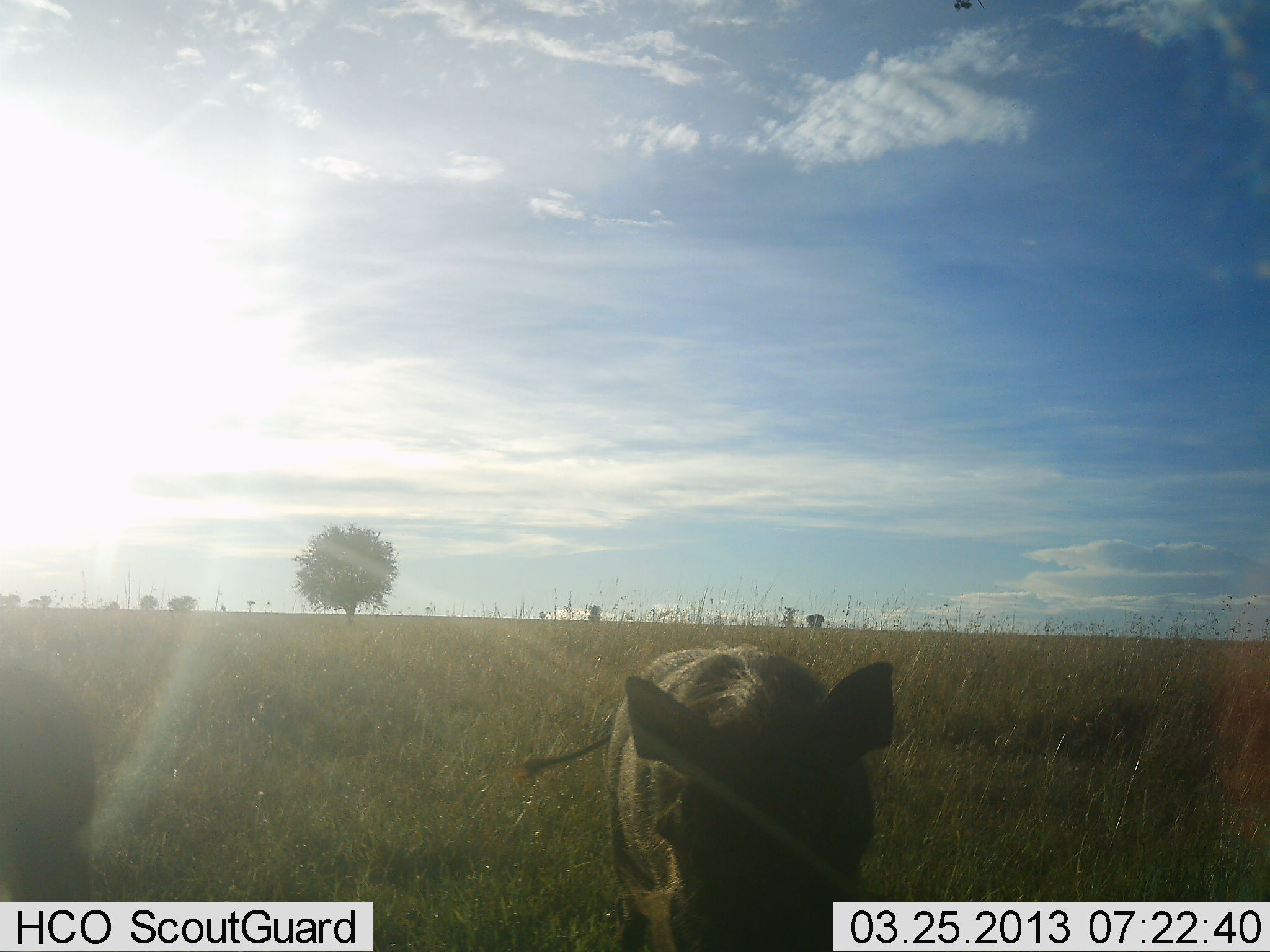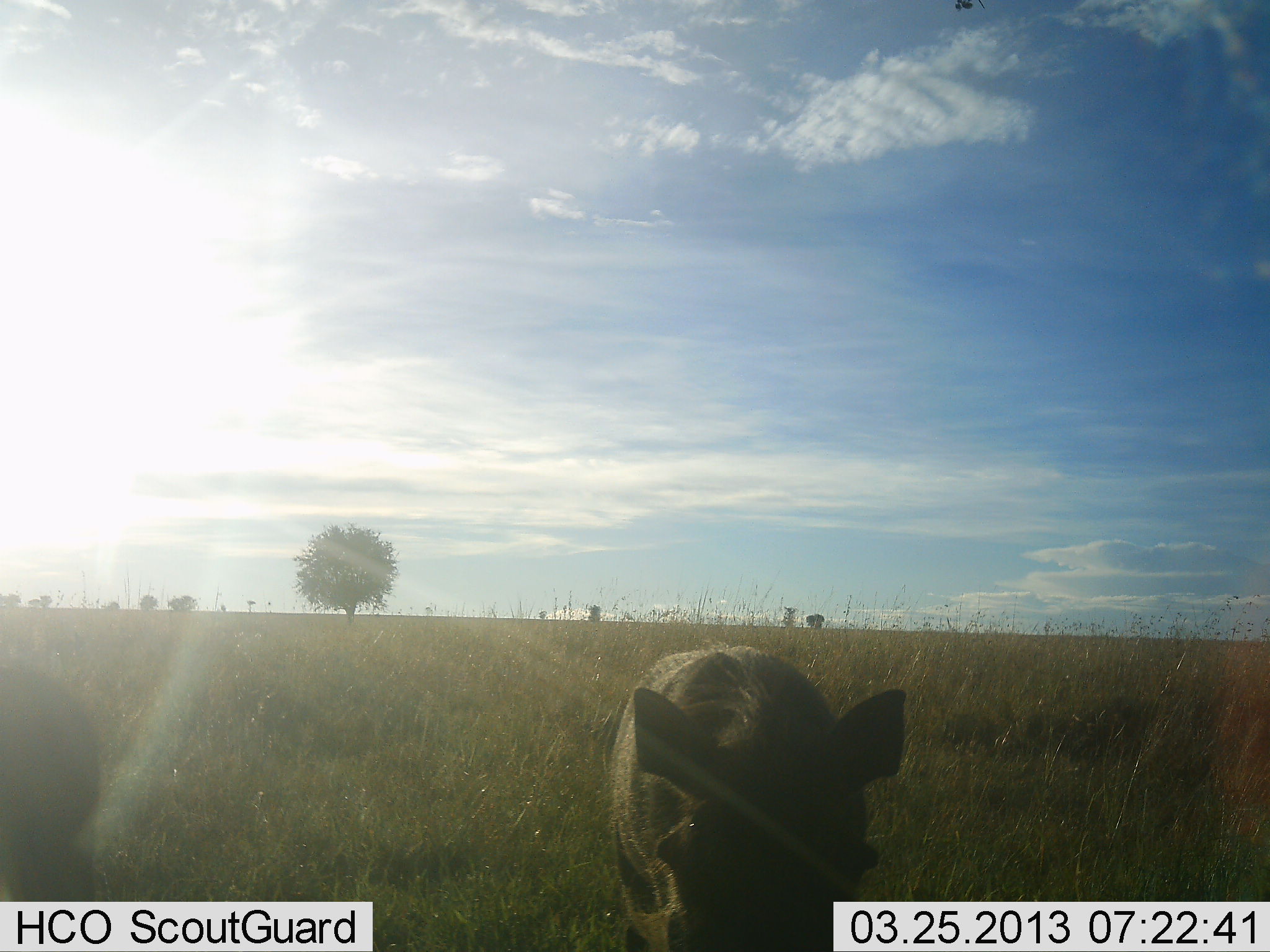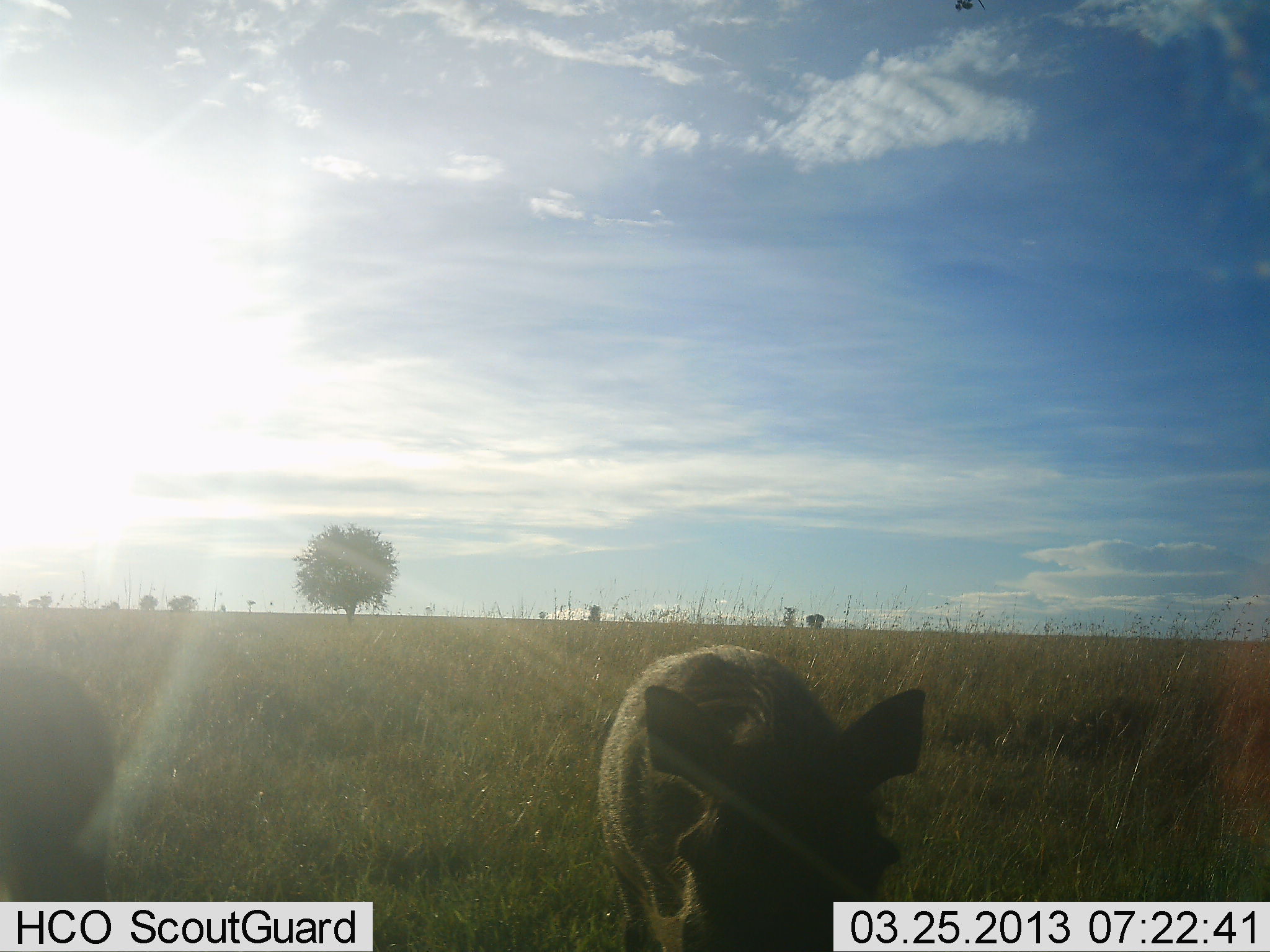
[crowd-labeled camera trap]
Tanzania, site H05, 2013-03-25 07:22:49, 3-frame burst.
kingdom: Animalia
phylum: Chordata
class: Mammalia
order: Artiodactyla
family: Suidae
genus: Phacochoerus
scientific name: Phacochoerus africanus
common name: warthog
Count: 2.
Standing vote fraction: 55%.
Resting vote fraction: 0%.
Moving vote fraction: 25%.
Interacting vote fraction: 0%.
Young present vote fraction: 0%.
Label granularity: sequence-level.